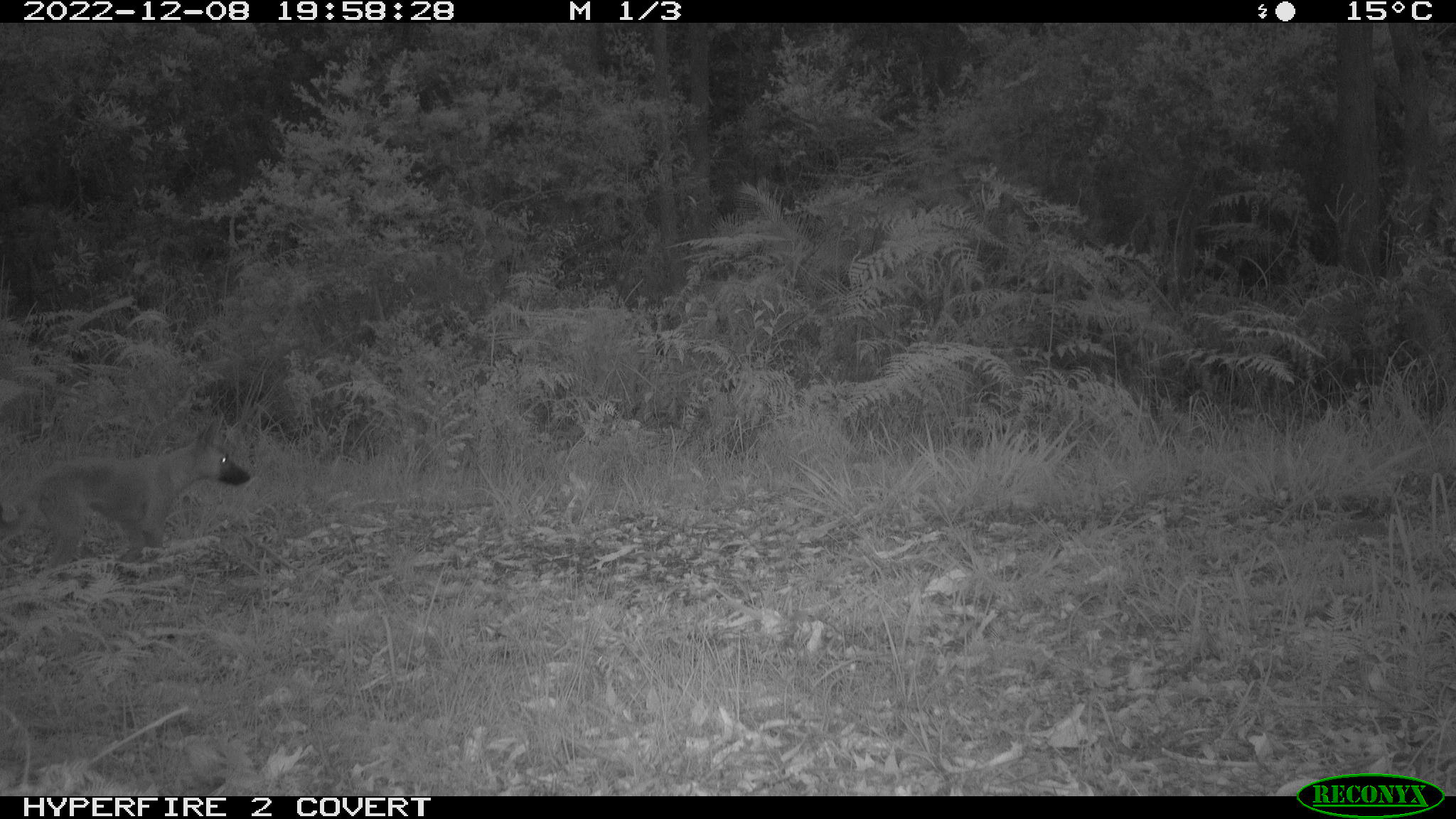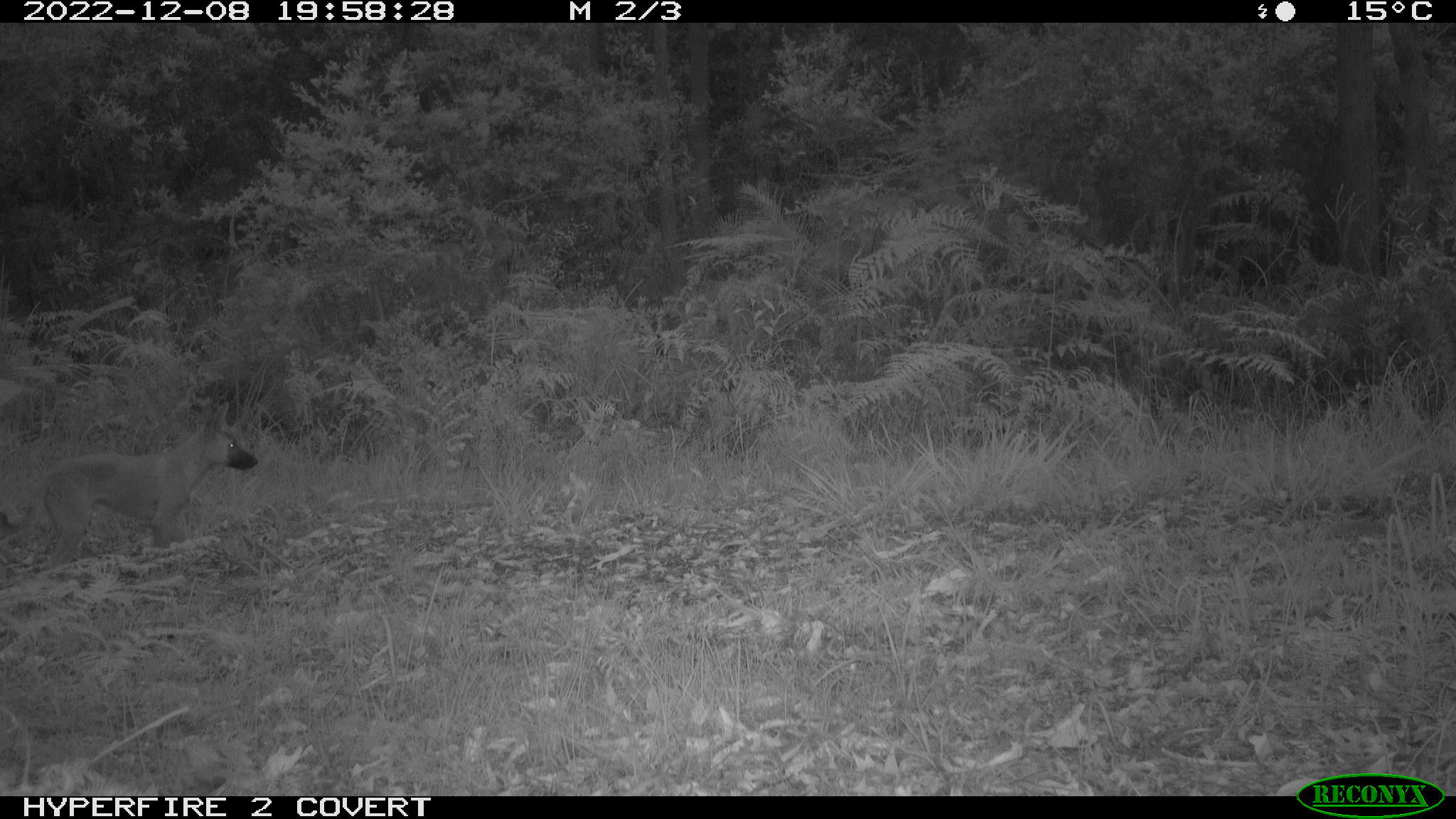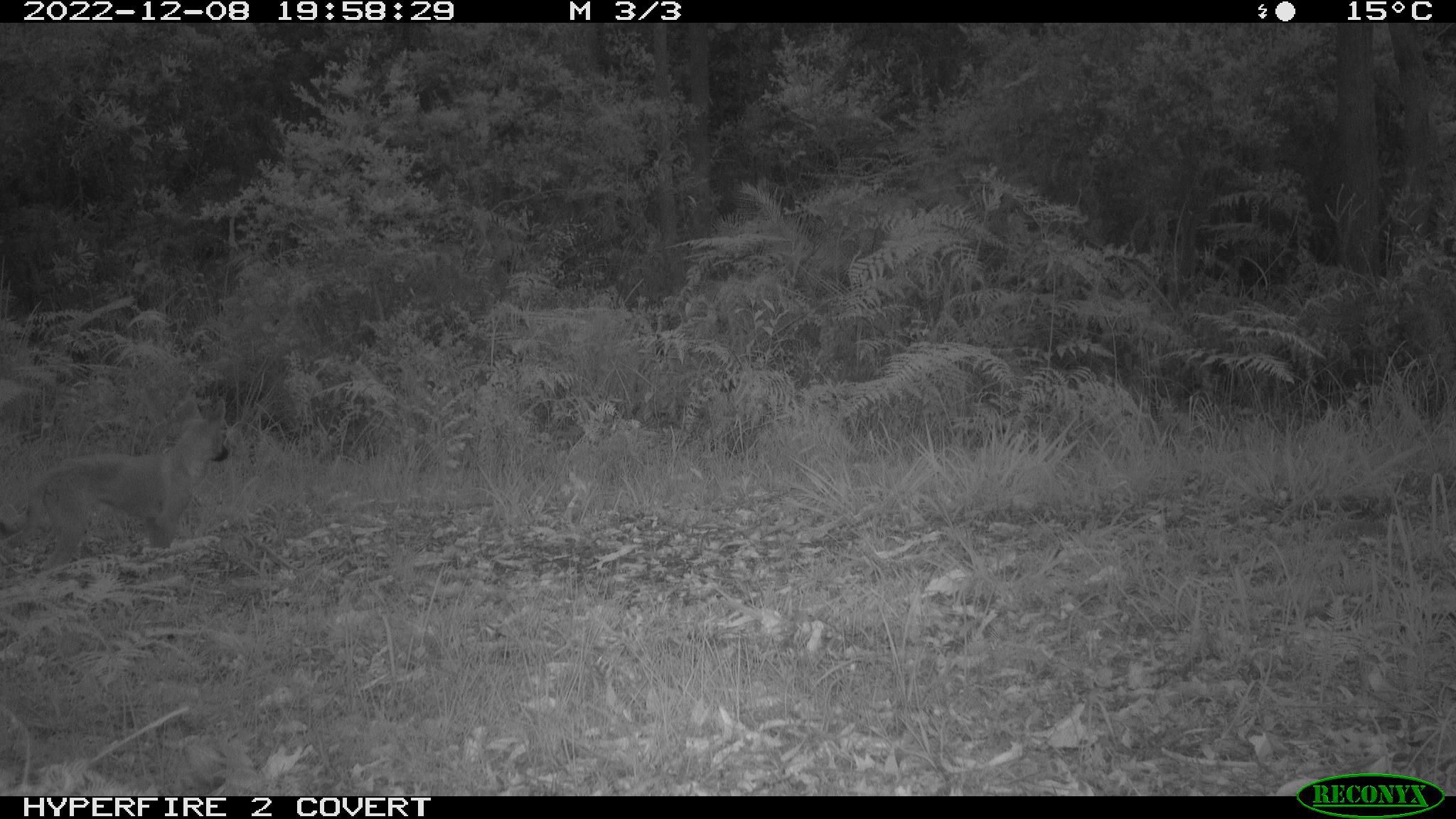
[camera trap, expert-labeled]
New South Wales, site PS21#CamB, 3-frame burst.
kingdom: Animalia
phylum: Chordata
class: Mammalia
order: Carnivora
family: Canidae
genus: Canis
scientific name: Canis familiaris dingo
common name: dingo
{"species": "dingo (Canis familiaris dingo)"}